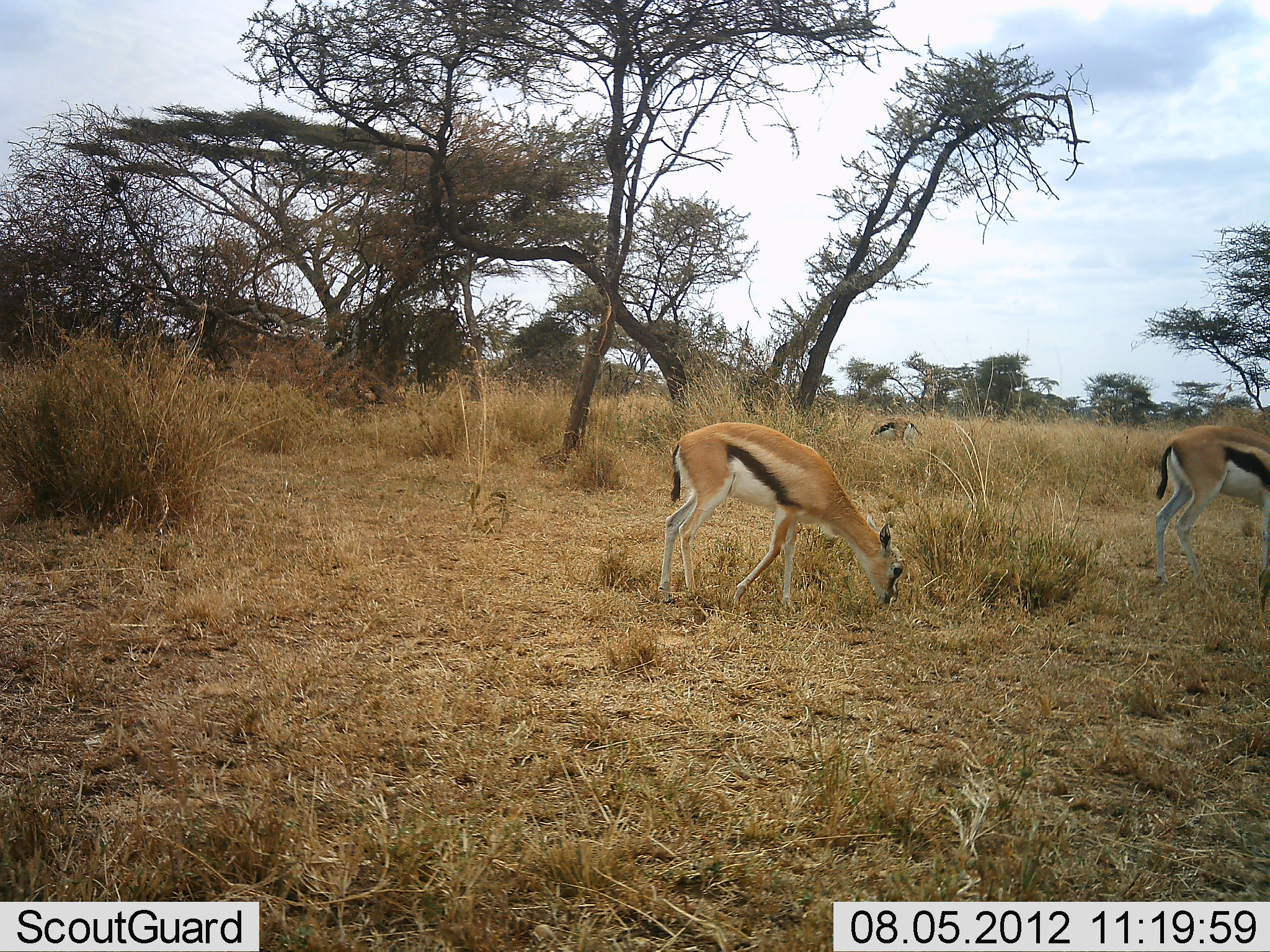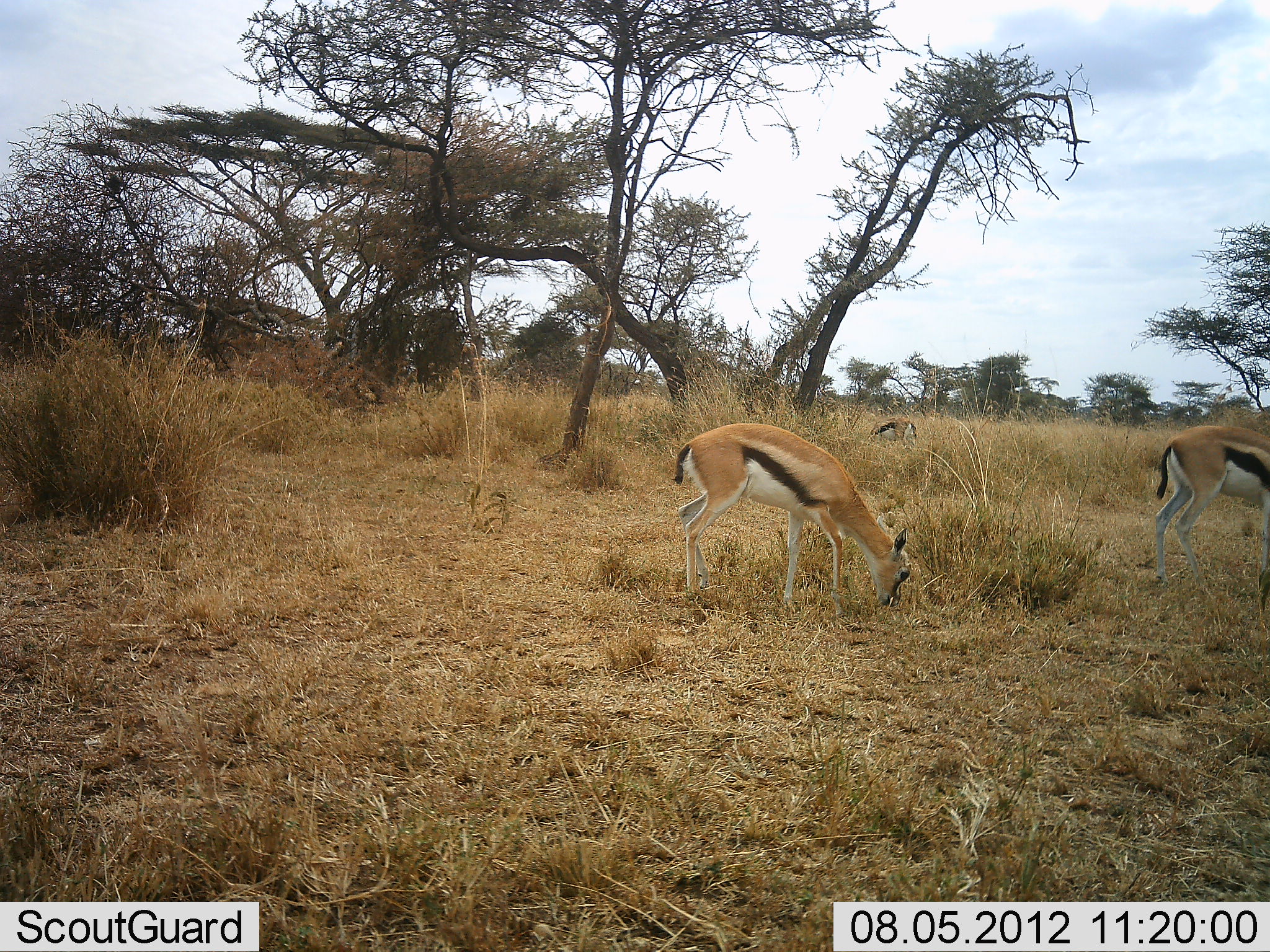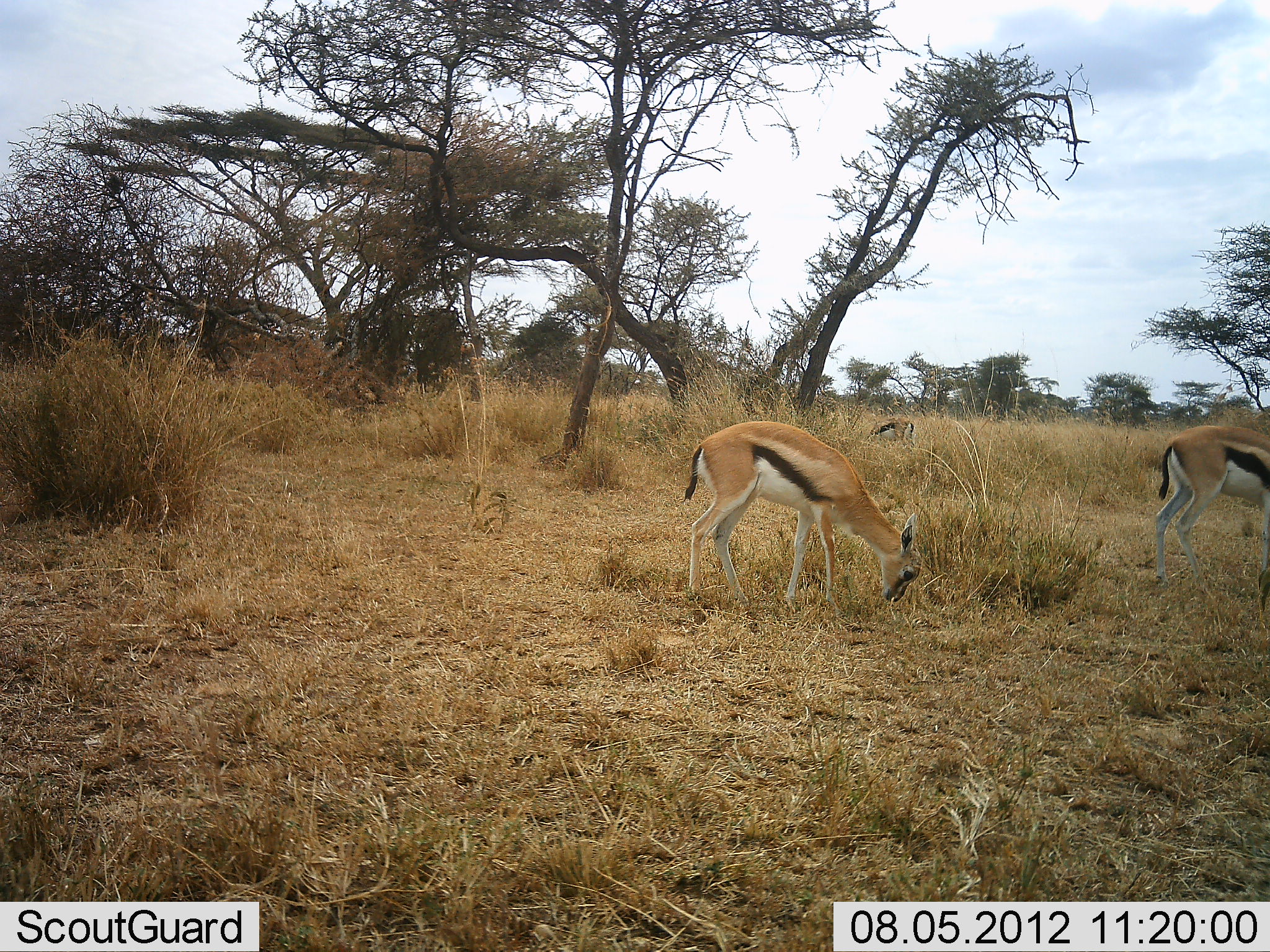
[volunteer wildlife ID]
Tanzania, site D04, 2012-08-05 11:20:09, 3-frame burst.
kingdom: Animalia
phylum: Chordata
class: Mammalia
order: Artiodactyla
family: Bovidae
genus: Eudorcas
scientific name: Eudorcas thomsonii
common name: thomson's gazelle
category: gazellethomsons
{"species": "gazellethomsons (thomson's gazelle) (Eudorcas thomsonii)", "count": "3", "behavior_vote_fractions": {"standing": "50%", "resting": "0%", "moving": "0%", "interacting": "0%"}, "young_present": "10%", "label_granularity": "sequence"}